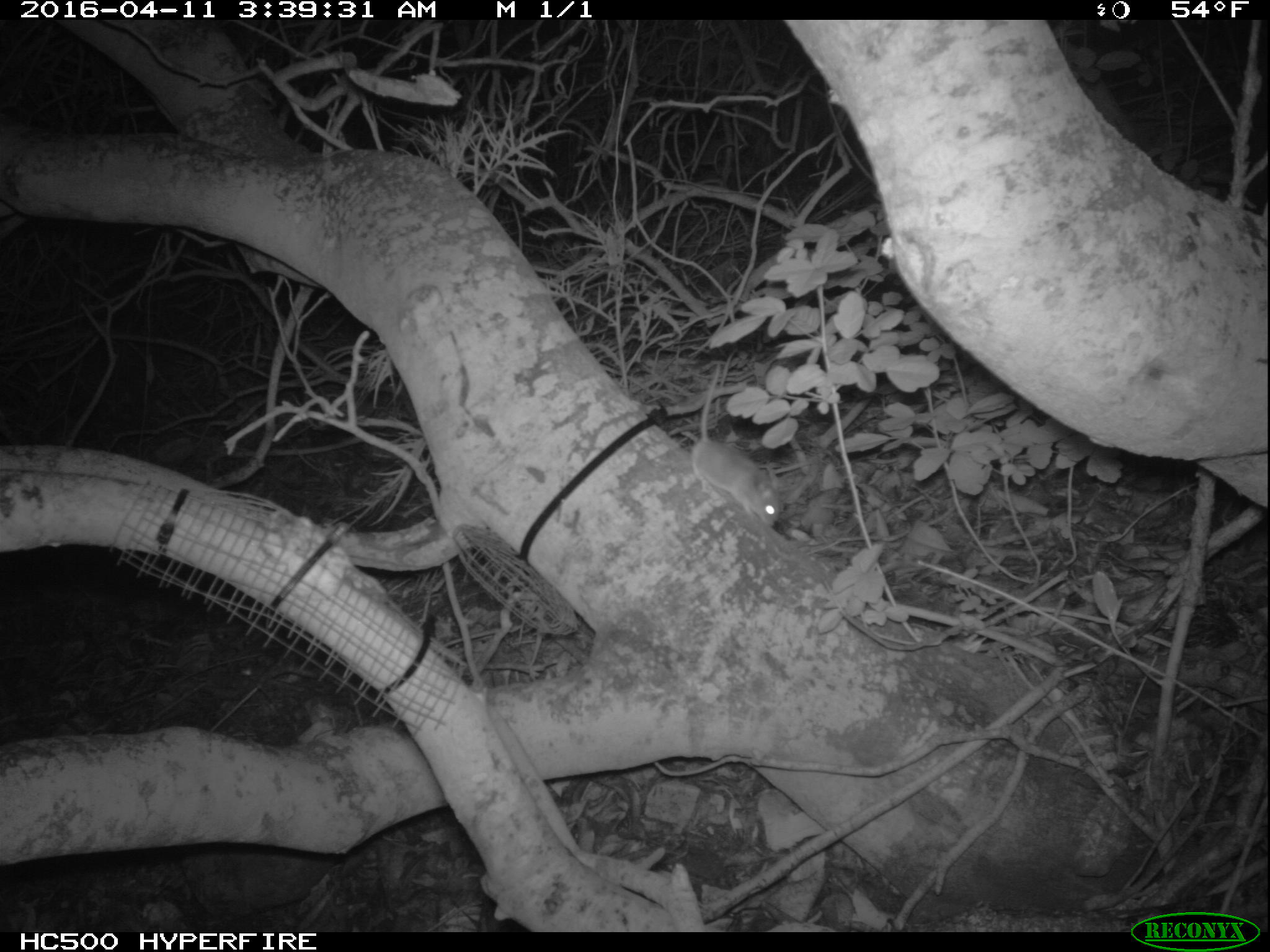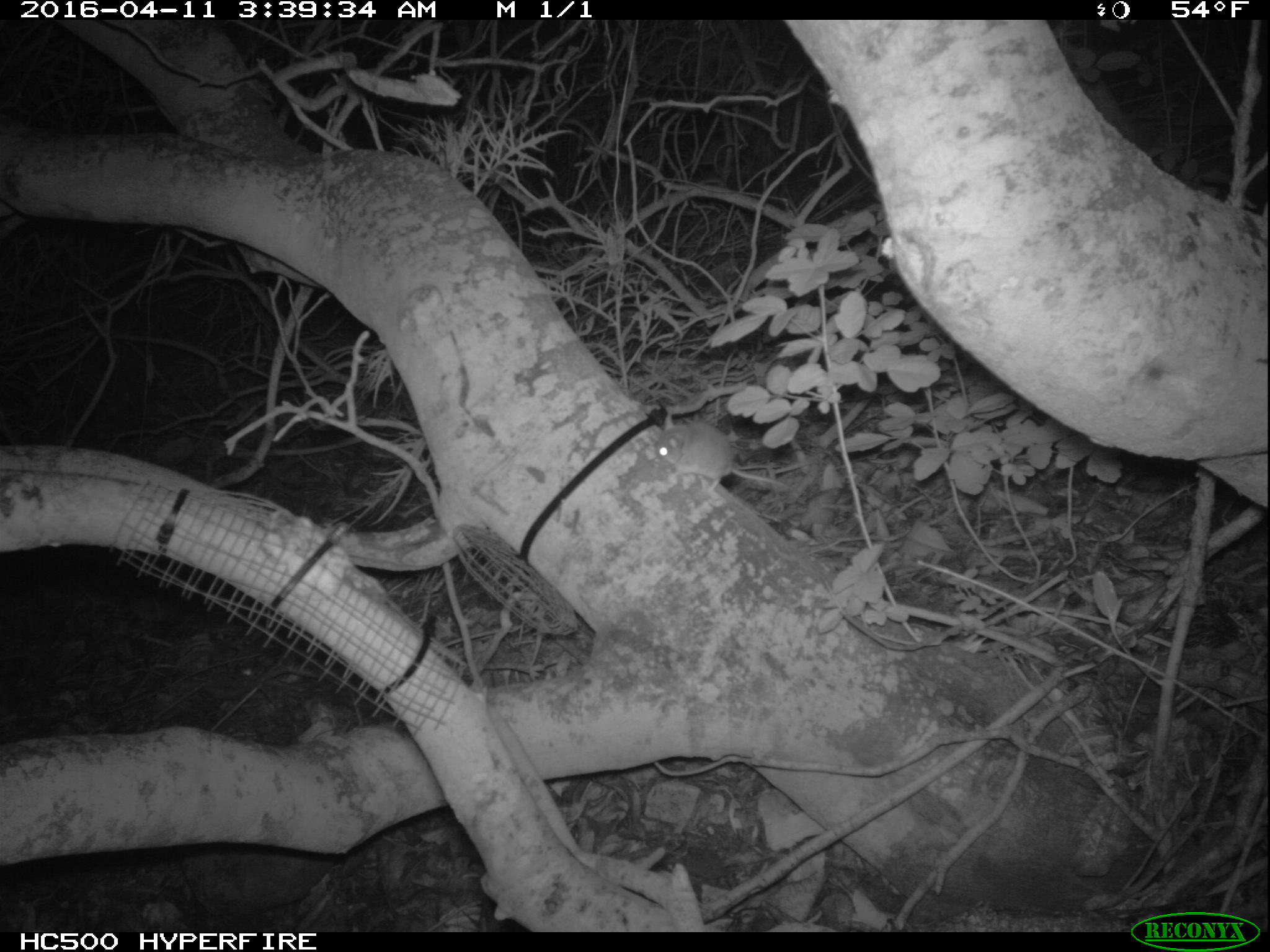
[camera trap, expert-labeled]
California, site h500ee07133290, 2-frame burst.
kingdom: Animalia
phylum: Chordata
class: Mammalia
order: Rodentia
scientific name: Rodentia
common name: rodent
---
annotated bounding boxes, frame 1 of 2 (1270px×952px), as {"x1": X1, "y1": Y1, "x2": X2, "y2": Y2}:
rodent: {"x1": 692, "y1": 360, "x2": 783, "y2": 527}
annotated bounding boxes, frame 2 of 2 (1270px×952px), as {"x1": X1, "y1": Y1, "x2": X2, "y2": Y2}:
rodent: {"x1": 653, "y1": 412, "x2": 797, "y2": 490}